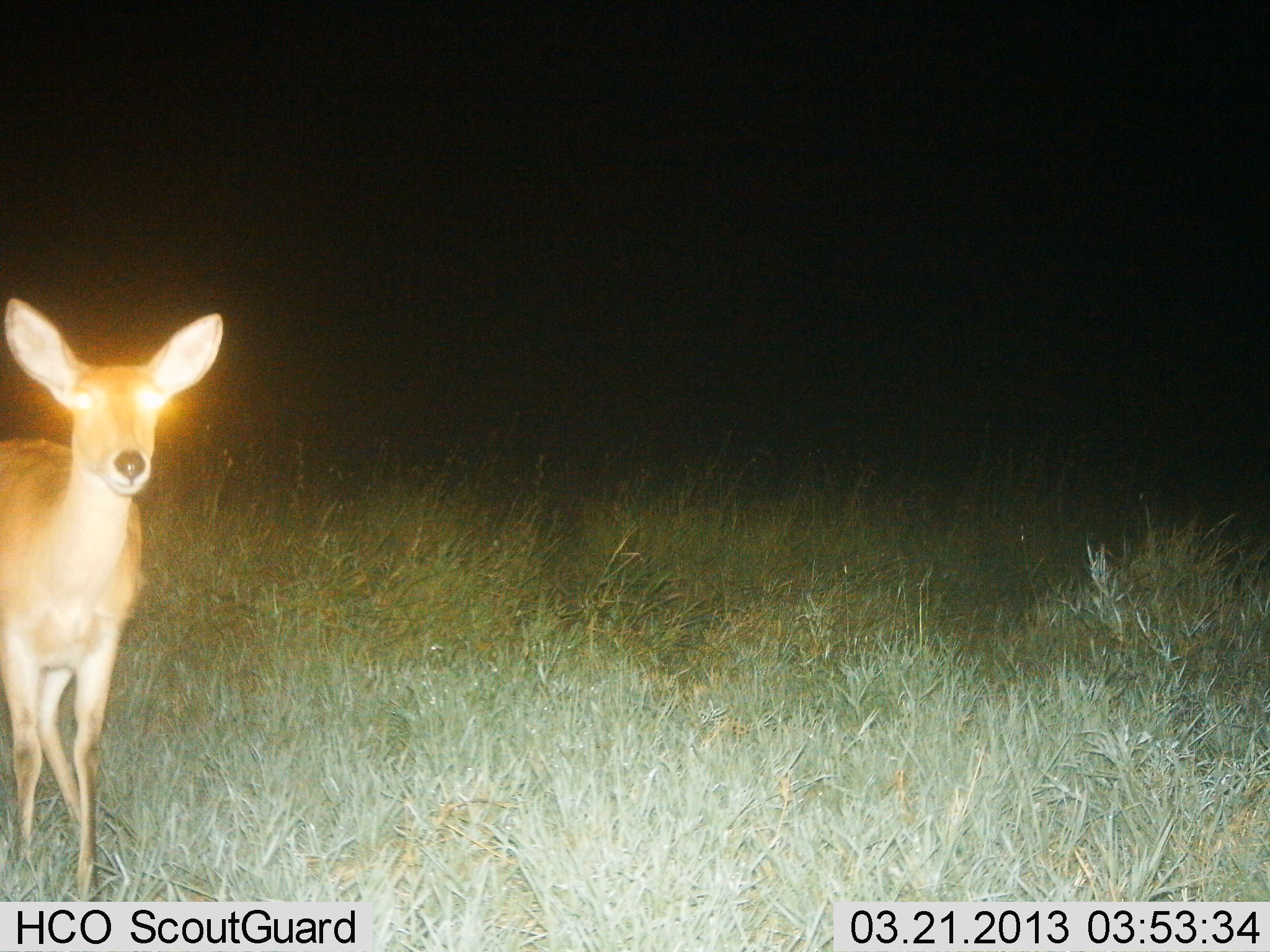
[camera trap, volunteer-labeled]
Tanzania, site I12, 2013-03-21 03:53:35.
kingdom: Animalia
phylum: Chordata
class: Mammalia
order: Artiodactyla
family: Bovidae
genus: Redunca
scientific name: Redunca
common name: reedbuck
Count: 1.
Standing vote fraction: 94%.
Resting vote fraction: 0%.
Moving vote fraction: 6%.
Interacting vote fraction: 0%.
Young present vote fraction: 0%.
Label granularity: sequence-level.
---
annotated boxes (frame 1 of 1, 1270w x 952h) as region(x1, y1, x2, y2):
animal: region(0, 293, 223, 904)